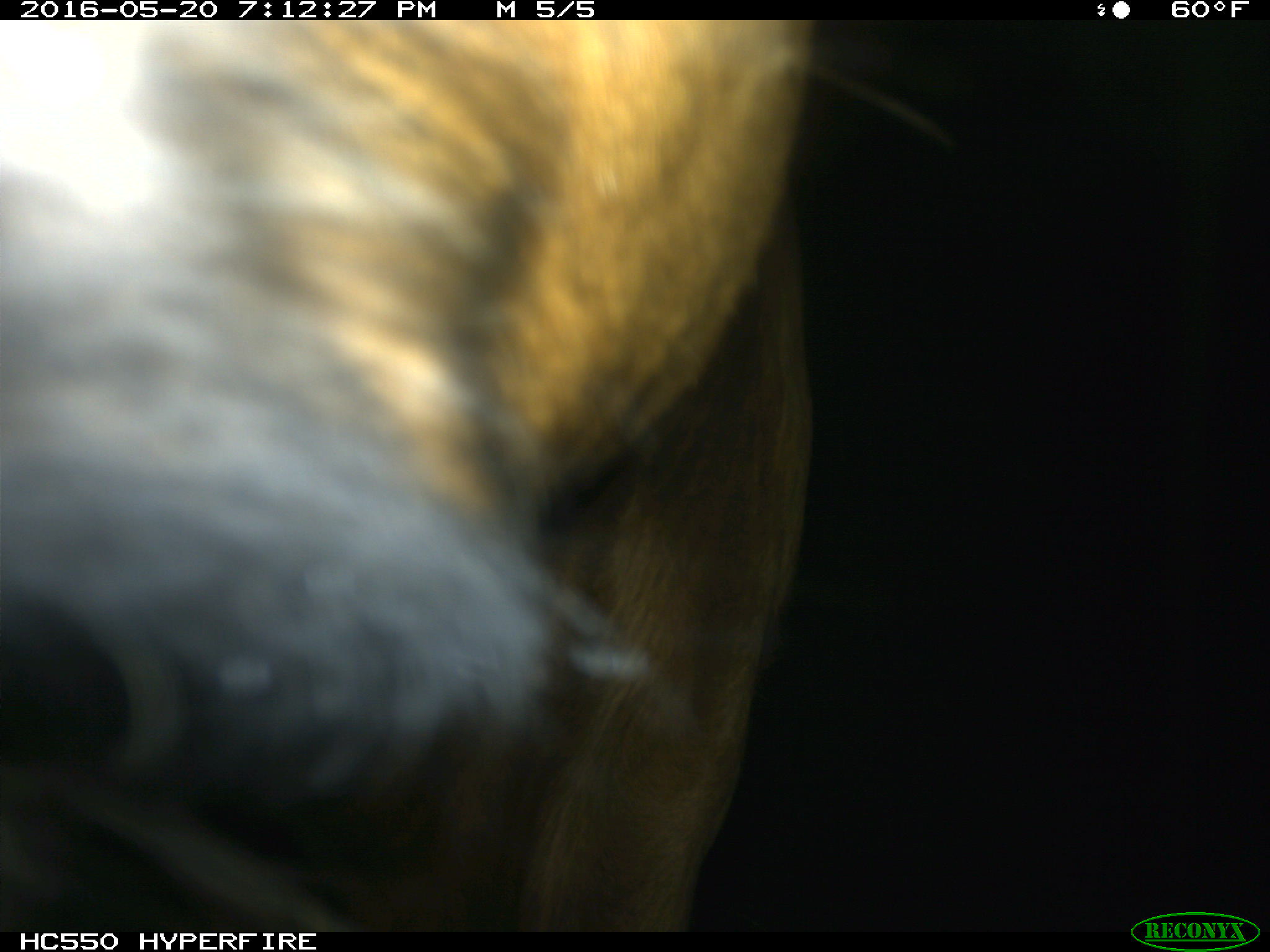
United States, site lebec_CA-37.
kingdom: Animalia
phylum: Chordata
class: Mammalia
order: Artiodactyla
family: Bovidae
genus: Bos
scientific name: Bos taurus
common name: domestic cow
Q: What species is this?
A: Bos taurus (domestic cow).